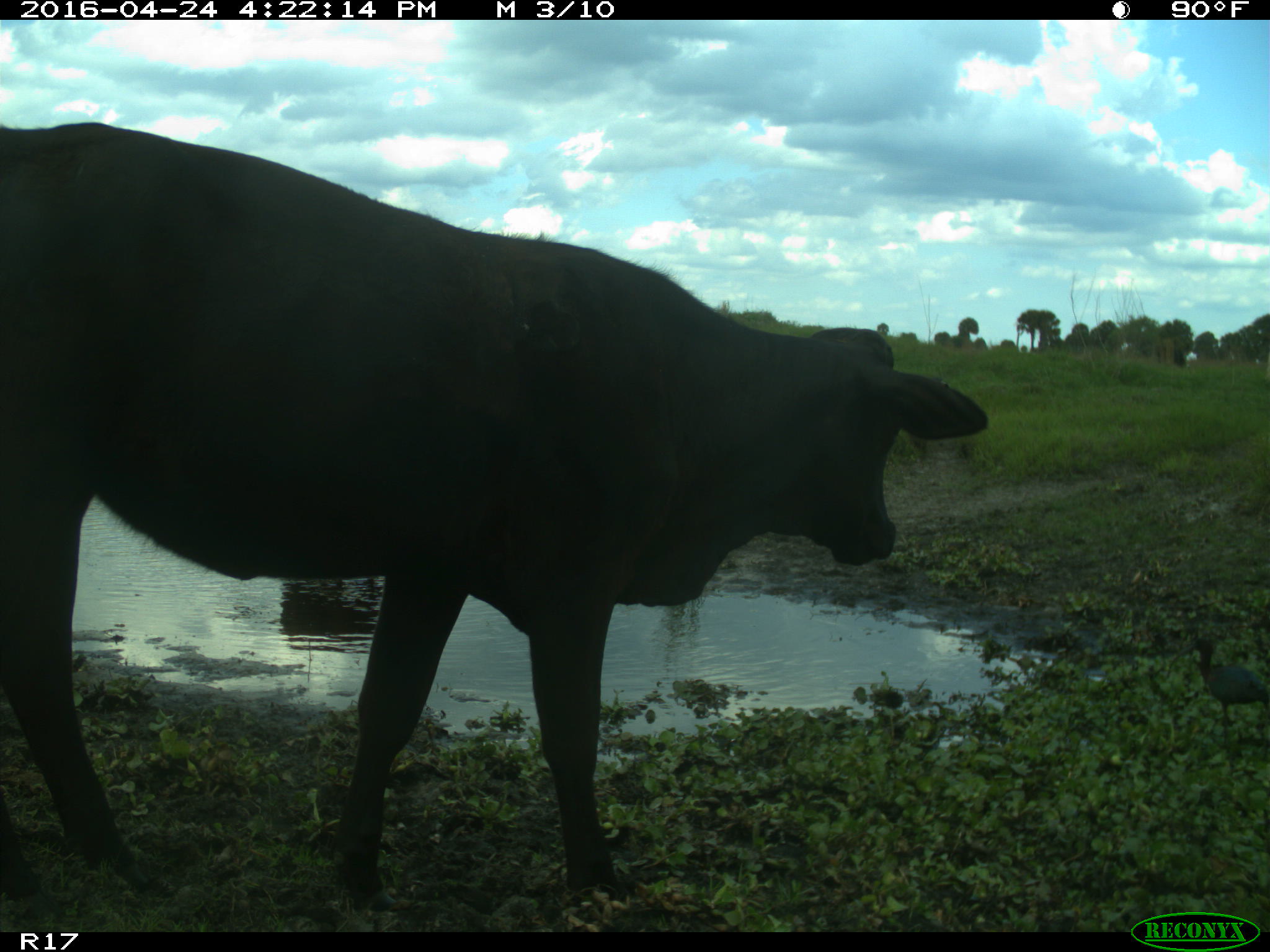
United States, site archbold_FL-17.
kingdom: Animalia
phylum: Chordata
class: Mammalia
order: Artiodactyla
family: Bovidae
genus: Bos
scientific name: Bos taurus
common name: domestic cow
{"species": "Bos taurus (domestic cow)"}